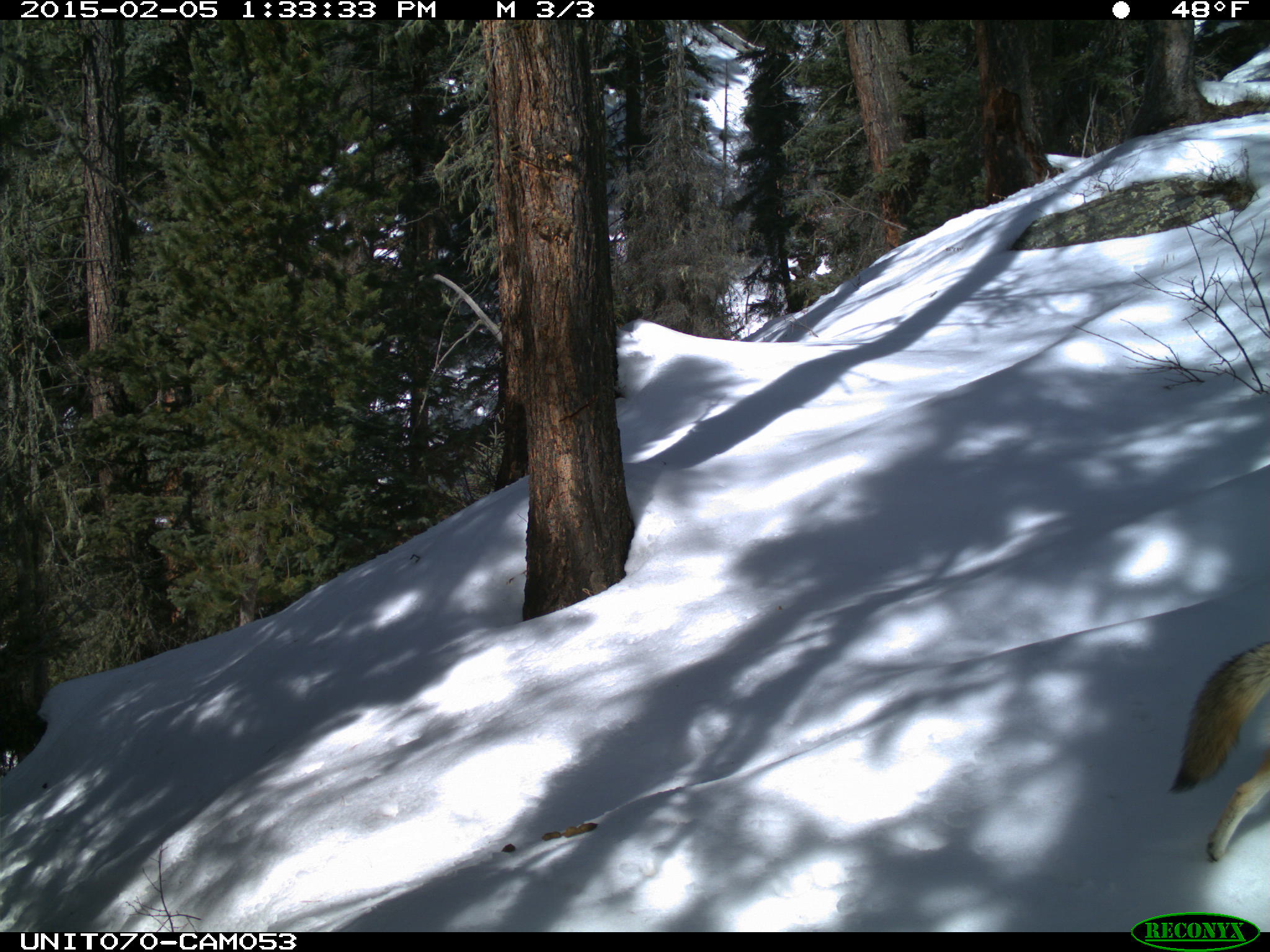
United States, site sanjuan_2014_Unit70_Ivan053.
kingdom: Animalia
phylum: Chordata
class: Mammalia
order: Carnivora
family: Canidae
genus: Canis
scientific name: Canis latrans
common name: coyote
Canis latrans (coyote).